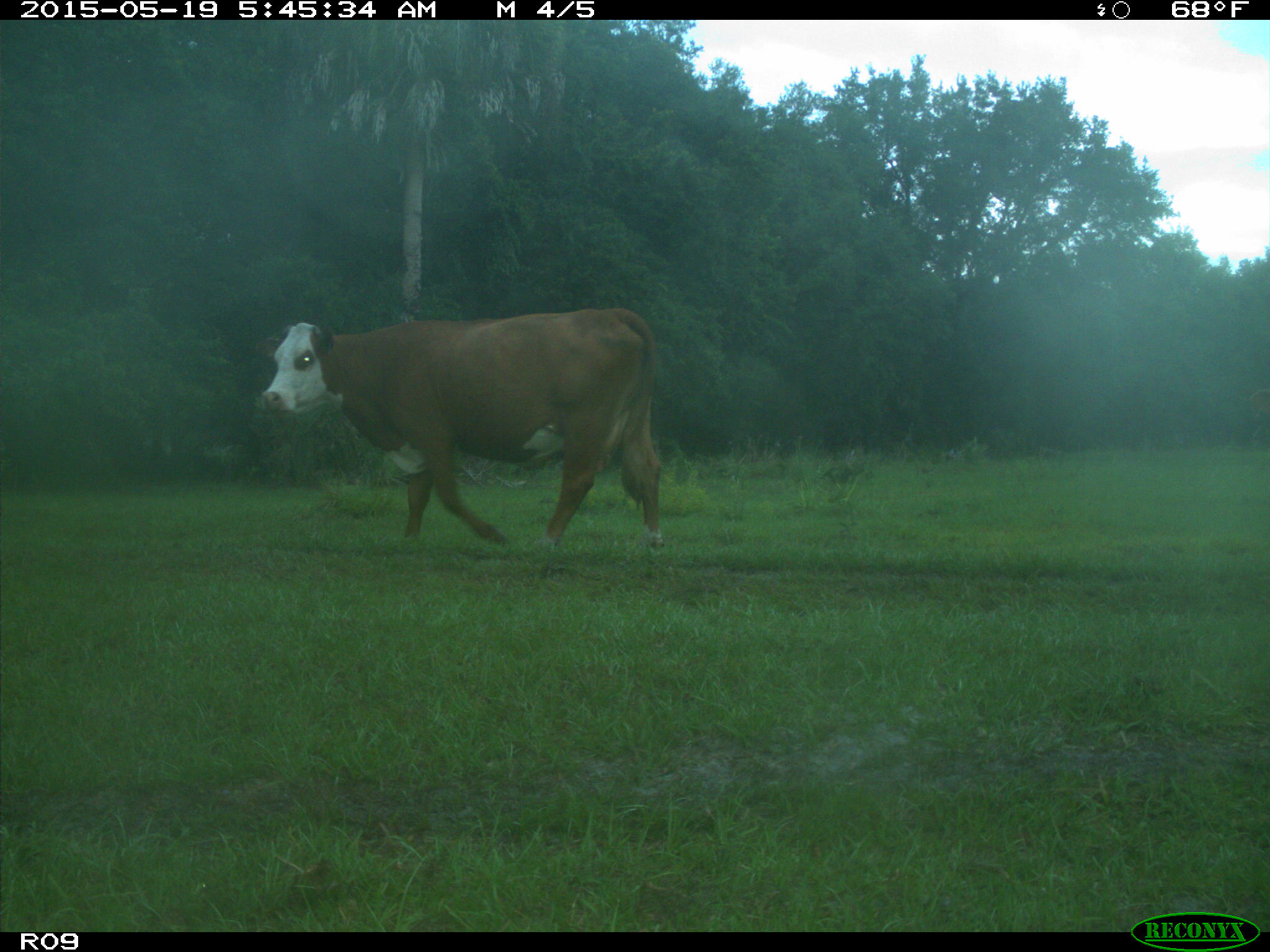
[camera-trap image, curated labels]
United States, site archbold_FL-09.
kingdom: Animalia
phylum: Chordata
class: Mammalia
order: Artiodactyla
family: Bovidae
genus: Bos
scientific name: Bos taurus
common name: domestic cow